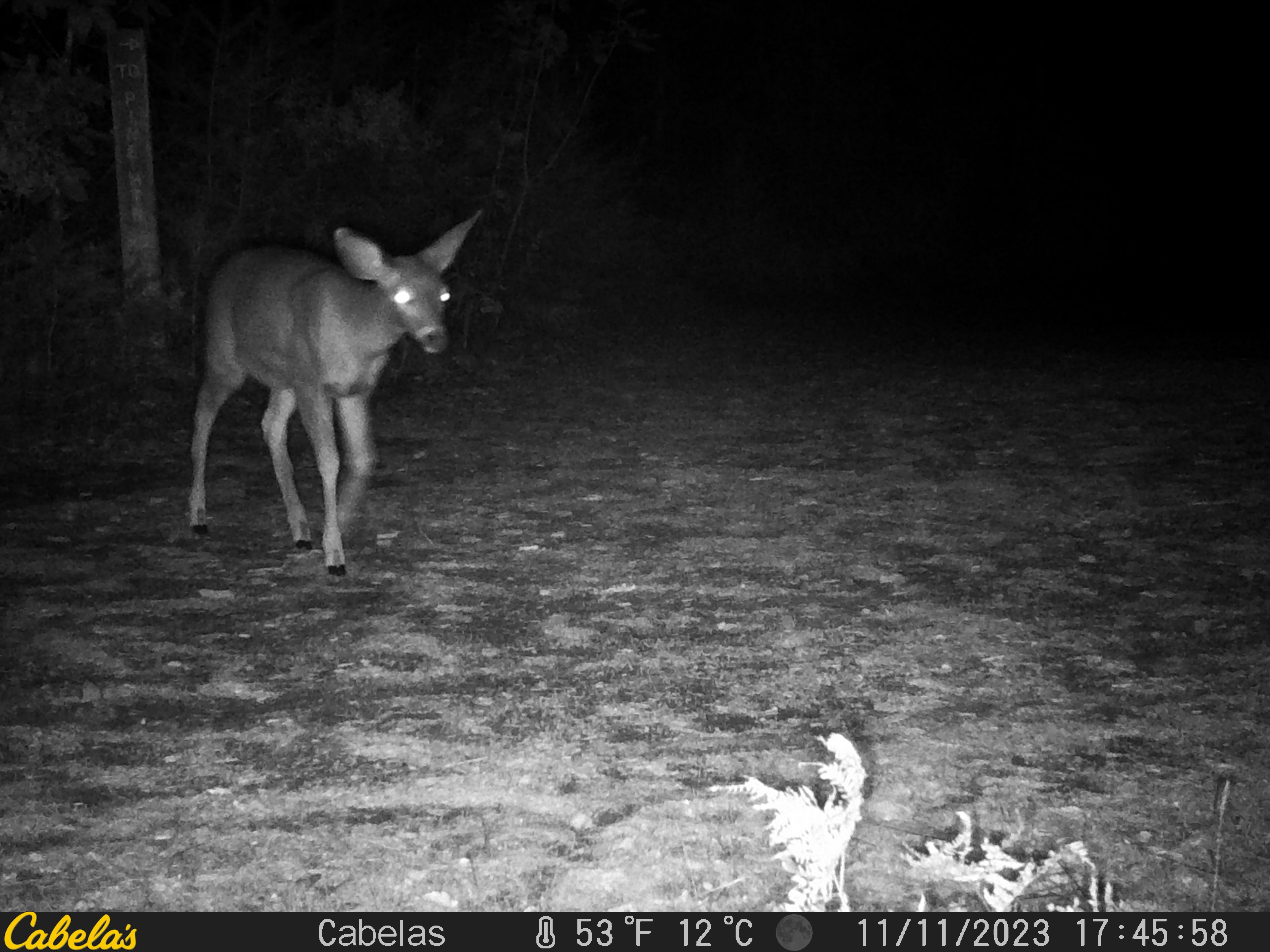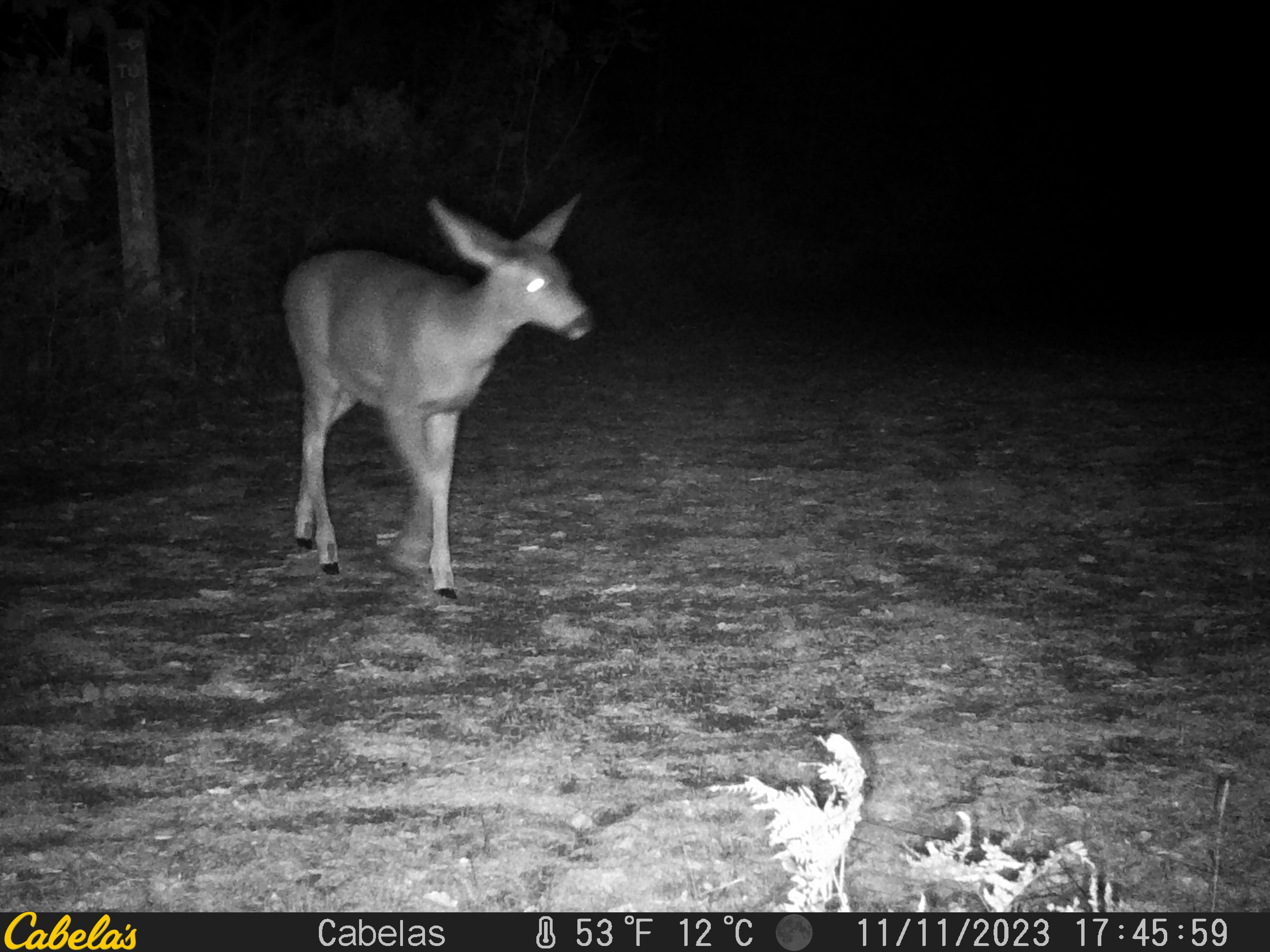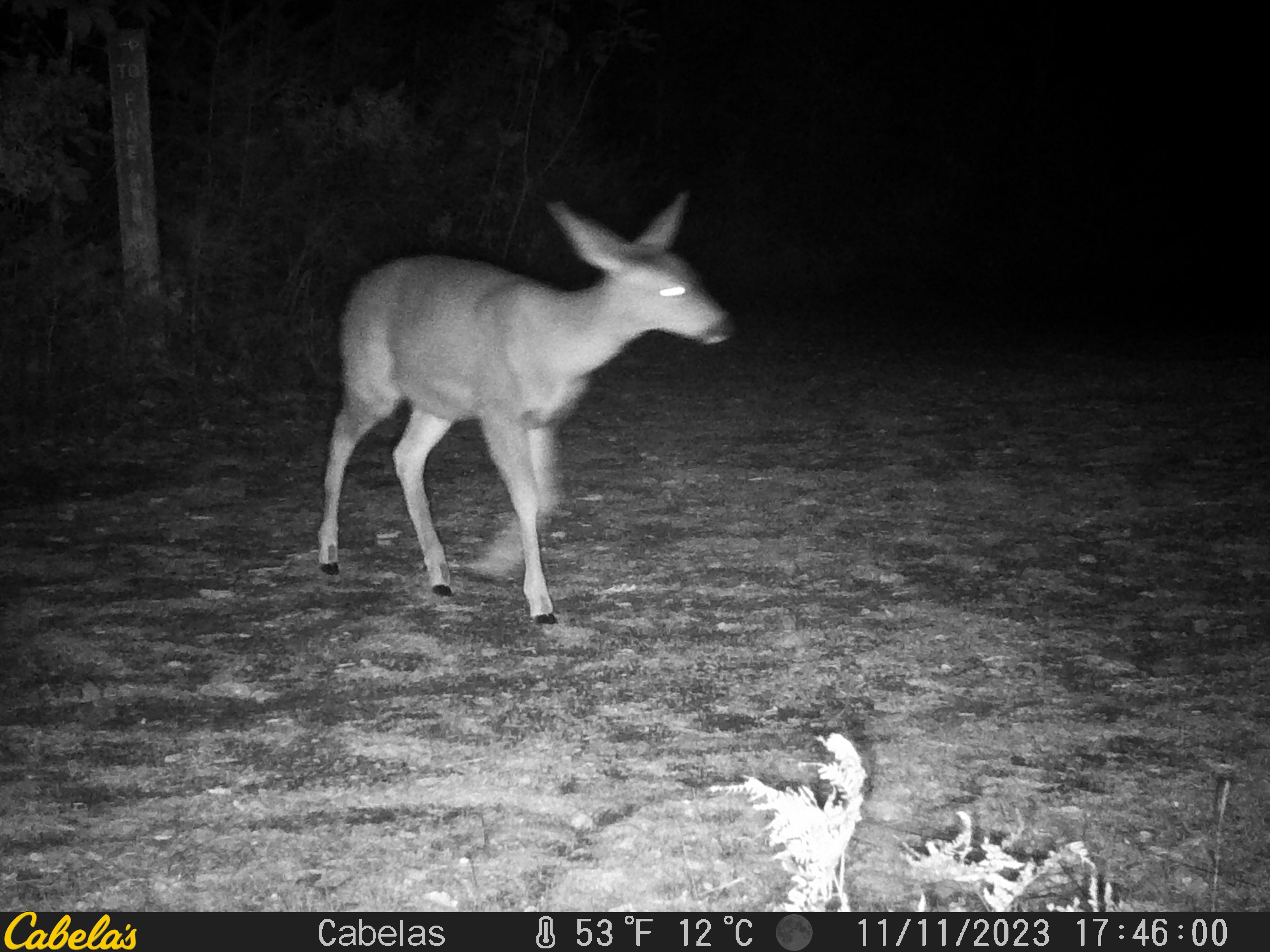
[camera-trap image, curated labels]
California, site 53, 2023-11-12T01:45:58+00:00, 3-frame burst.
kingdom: Animalia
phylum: Chordata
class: Mammalia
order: Artiodactyla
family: Cervidae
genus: Odocoileus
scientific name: Odocoileus hemionus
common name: mule deer